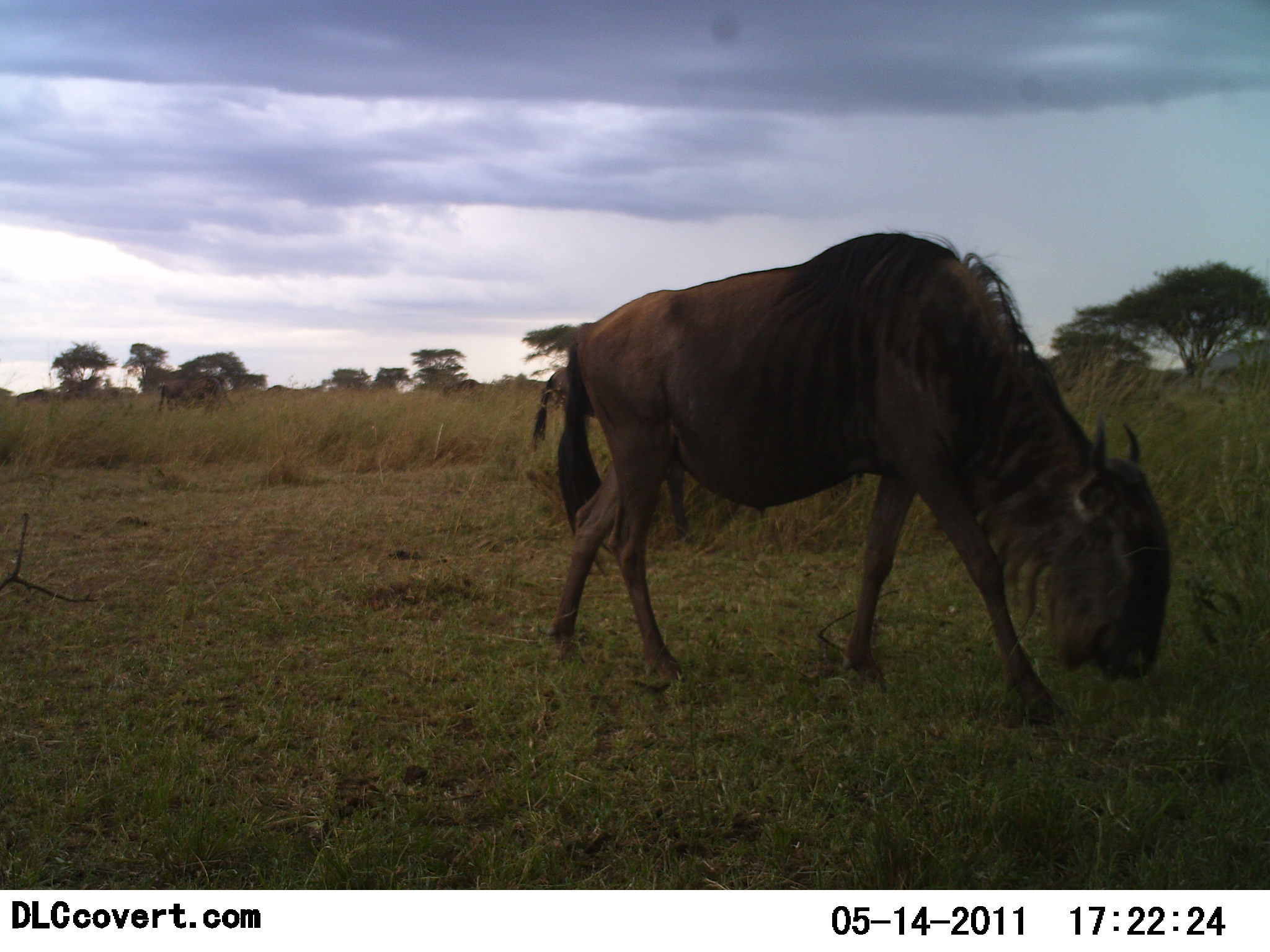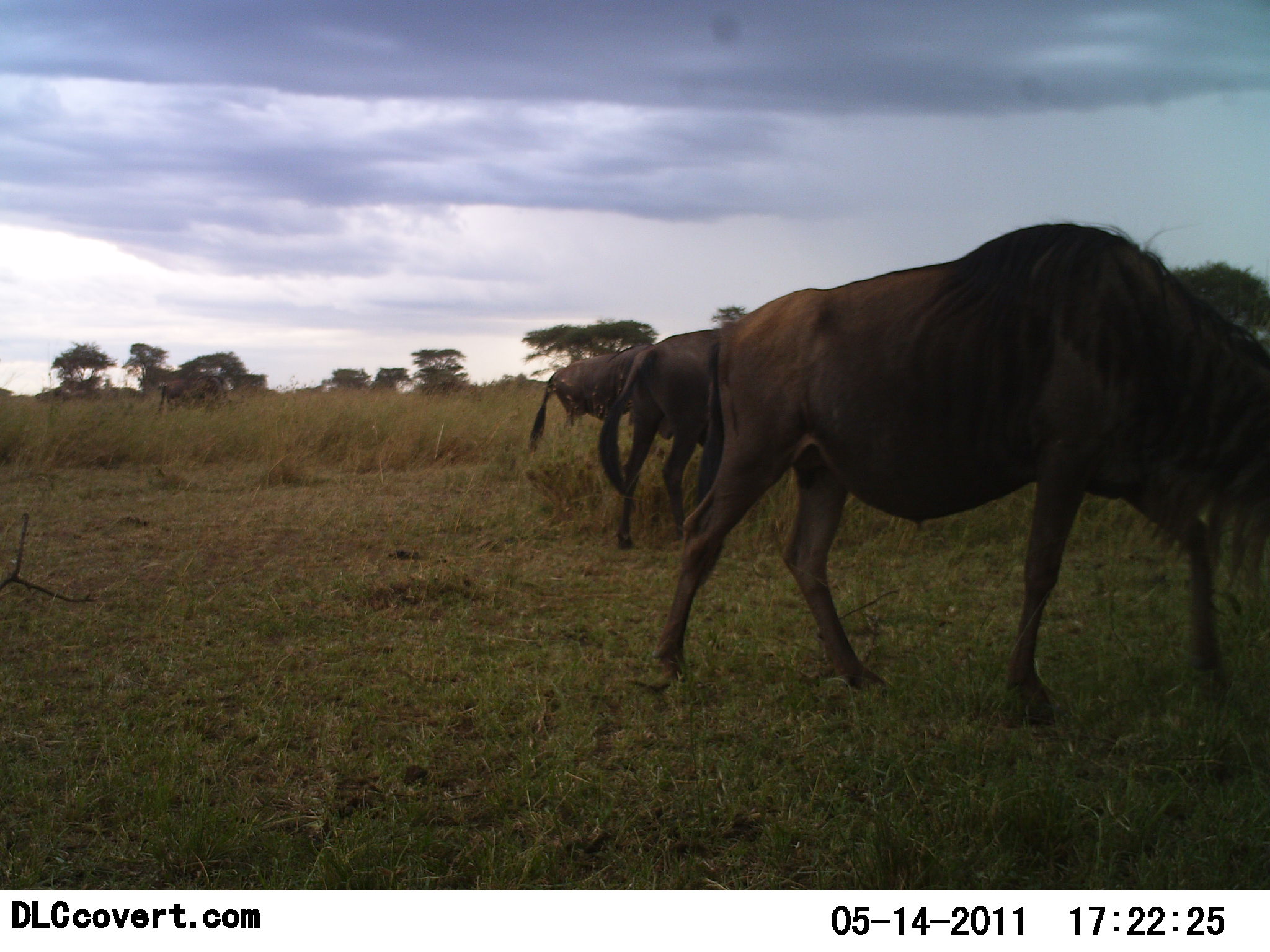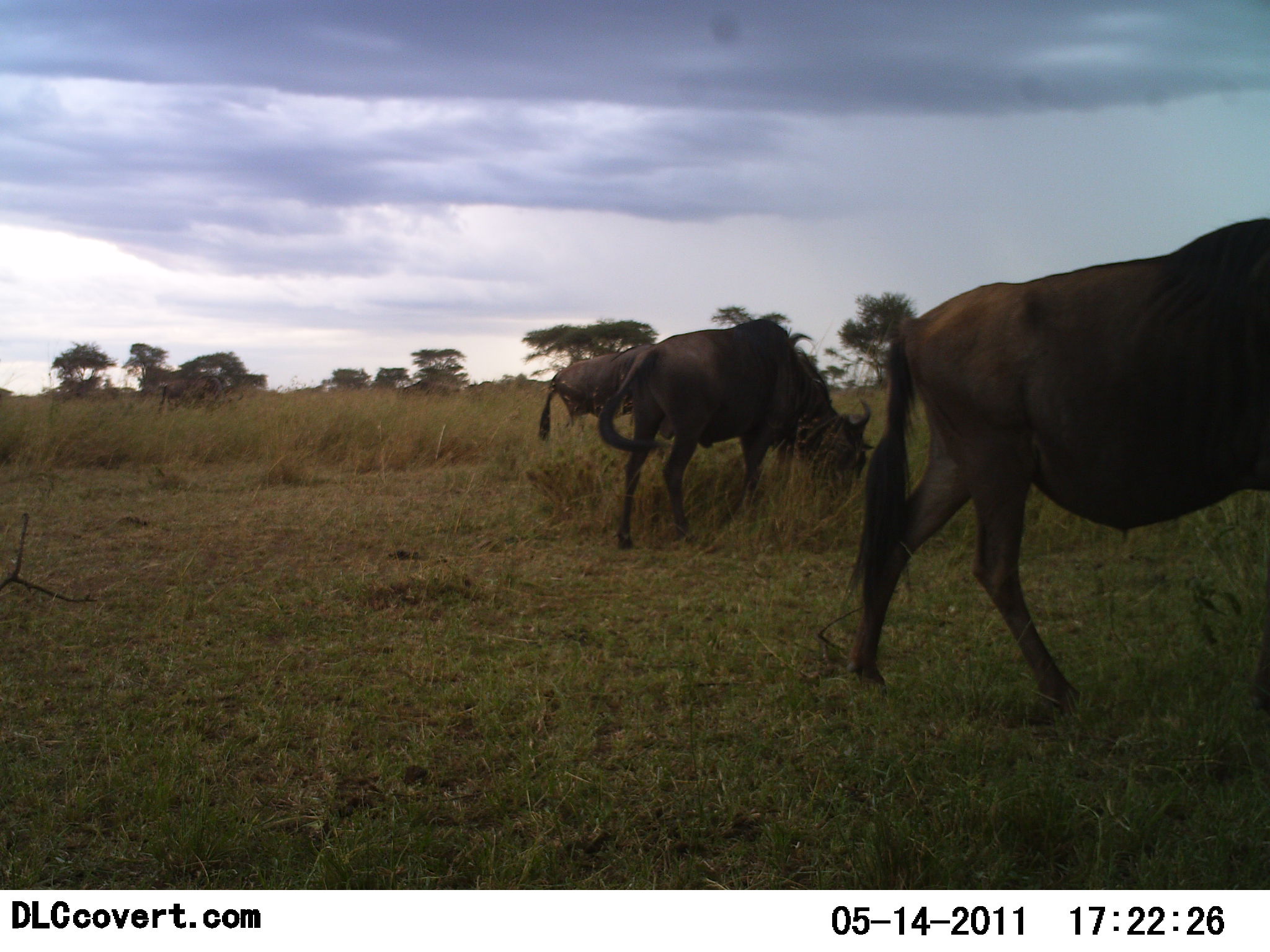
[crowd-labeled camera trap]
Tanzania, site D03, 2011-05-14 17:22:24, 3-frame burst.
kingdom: Animalia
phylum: Chordata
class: Mammalia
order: Artiodactyla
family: Bovidae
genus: Connochaetes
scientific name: Connochaetes taurinus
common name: blue wildebeest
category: wildebeest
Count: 3.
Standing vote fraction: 20%.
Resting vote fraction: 0%.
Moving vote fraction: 60%.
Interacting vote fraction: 0%.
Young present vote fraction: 0%.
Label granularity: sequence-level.